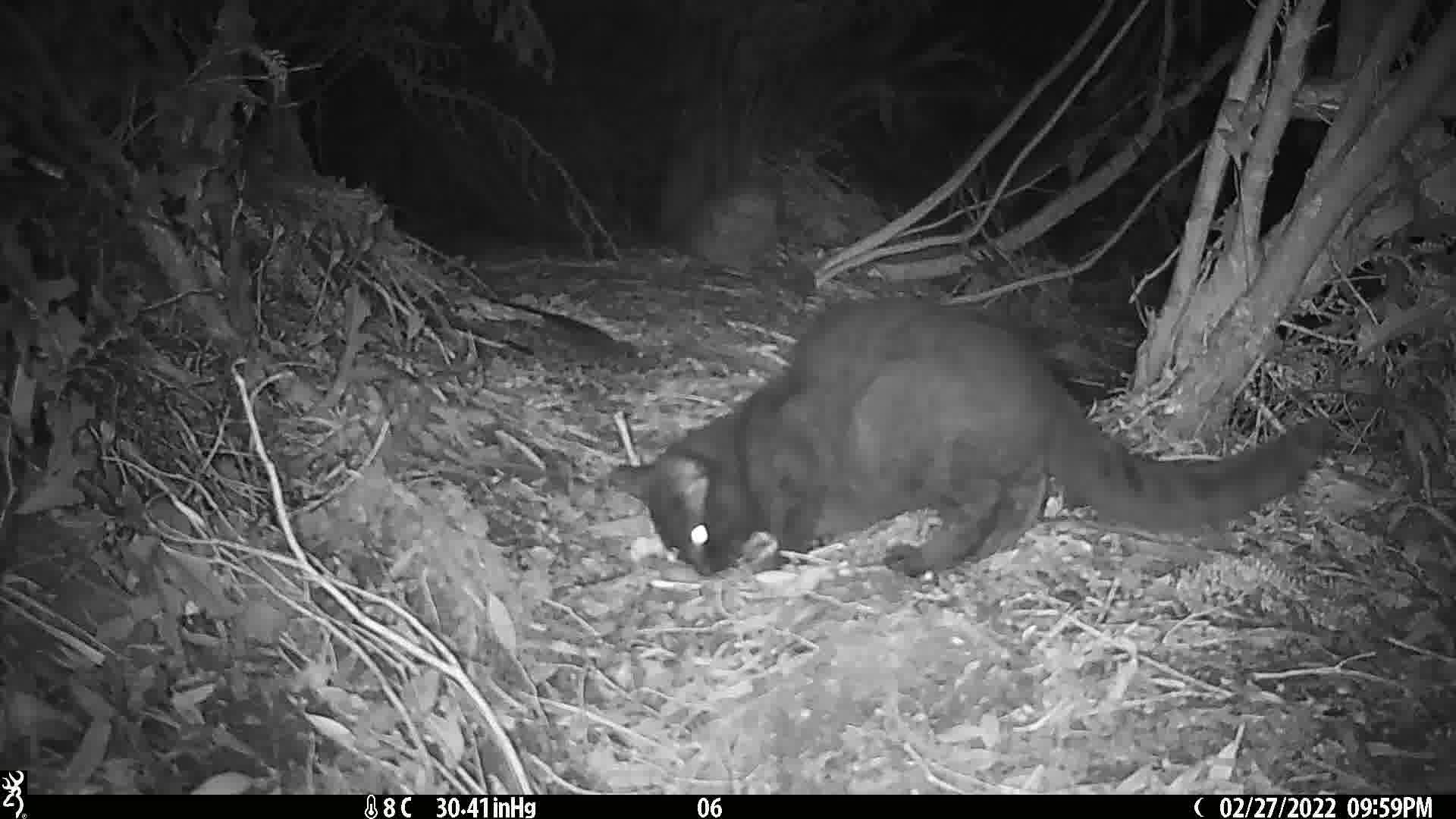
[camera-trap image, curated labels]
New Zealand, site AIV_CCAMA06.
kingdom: Animalia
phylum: Chordata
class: Mammalia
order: Carnivora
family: Felidae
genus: Felis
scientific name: Felis catus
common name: domestic cat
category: cat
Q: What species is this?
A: Cat (domestic cat) (Felis catus).